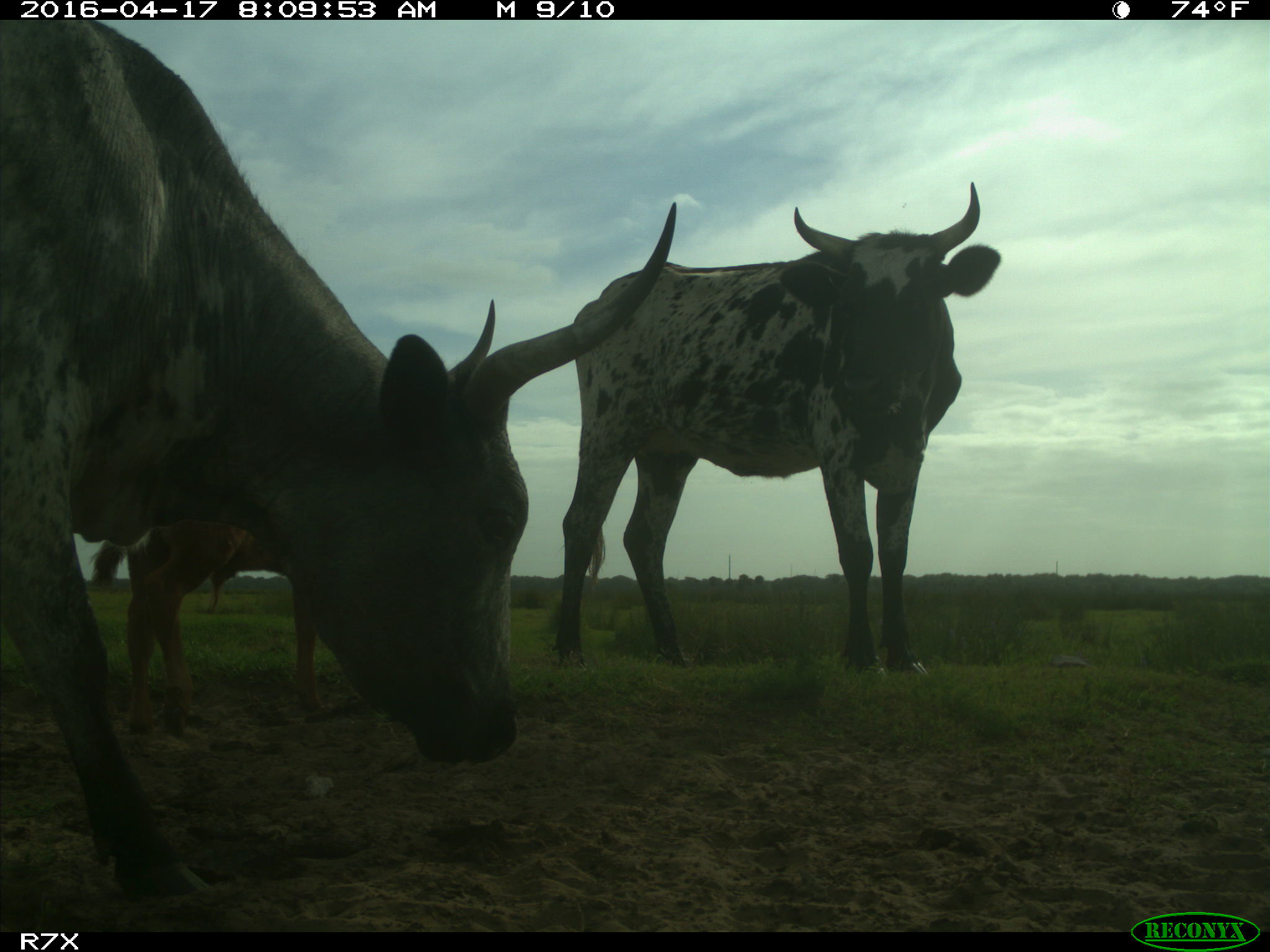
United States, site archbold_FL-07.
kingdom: Animalia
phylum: Chordata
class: Mammalia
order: Artiodactyla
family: Bovidae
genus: Bos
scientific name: Bos taurus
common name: domestic cow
Bos taurus (domestic cow).